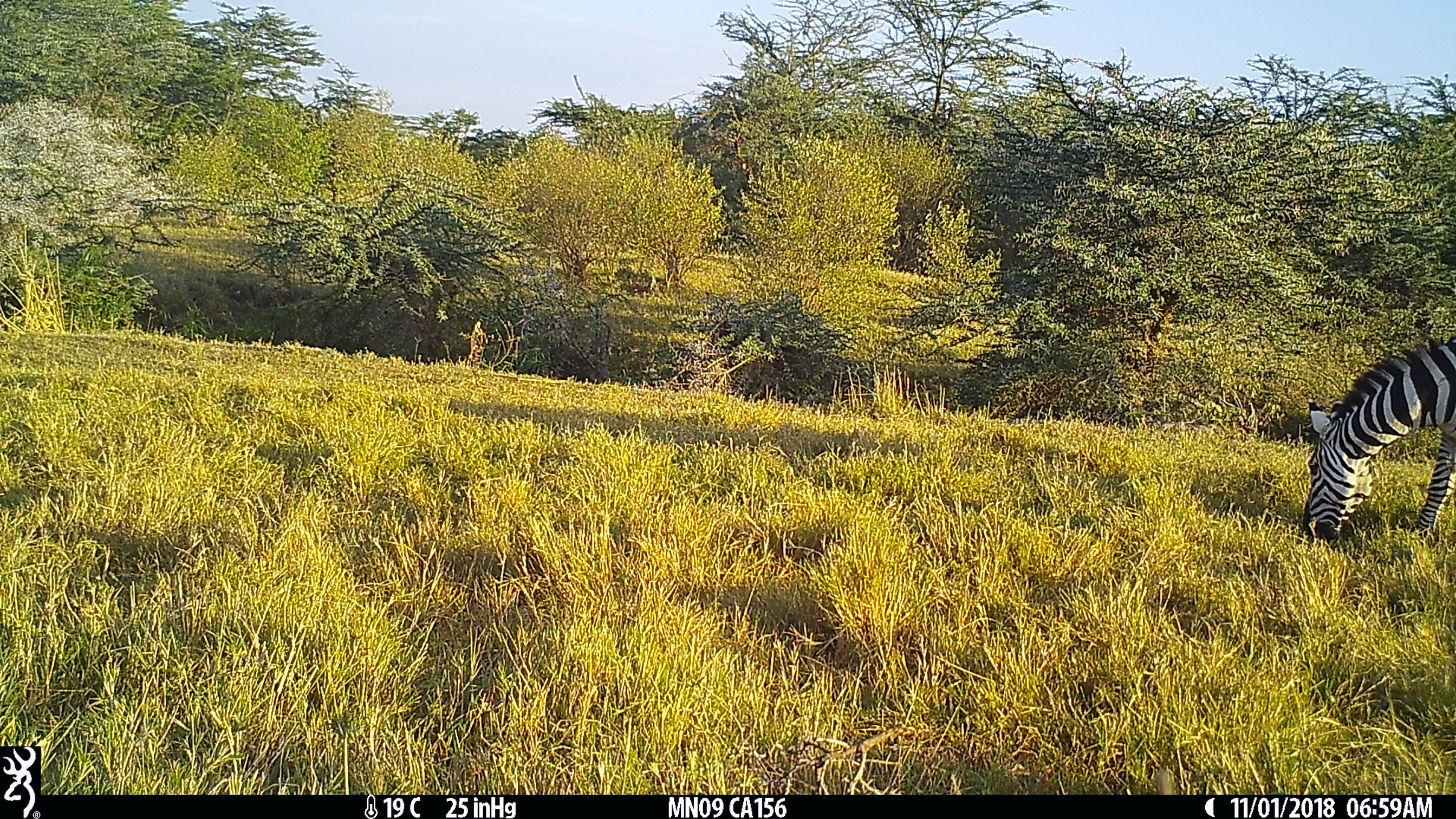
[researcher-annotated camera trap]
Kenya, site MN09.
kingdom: Animalia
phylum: Chordata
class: Mammalia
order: Perissodactyla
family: Equidae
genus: Equus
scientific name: Equus quagga burchellii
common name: burchell's zebra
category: zebra